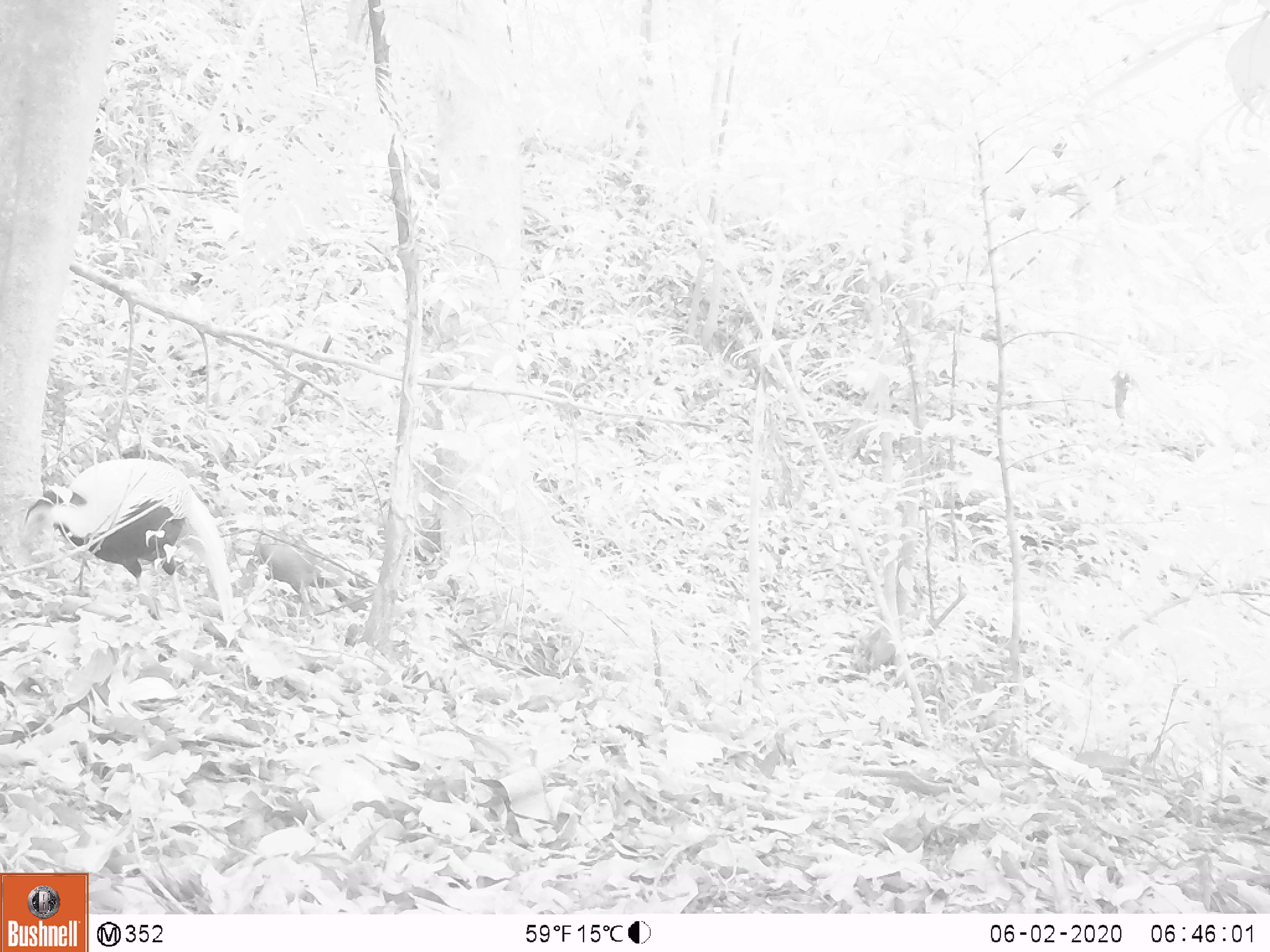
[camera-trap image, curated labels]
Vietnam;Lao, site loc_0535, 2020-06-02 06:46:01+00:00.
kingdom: Animalia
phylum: Chordata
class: Aves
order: Galliformes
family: Phasianidae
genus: Lophura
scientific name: Lophura nycthemera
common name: silver pheasant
Silver pheasant (Lophura nycthemera). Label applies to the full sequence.